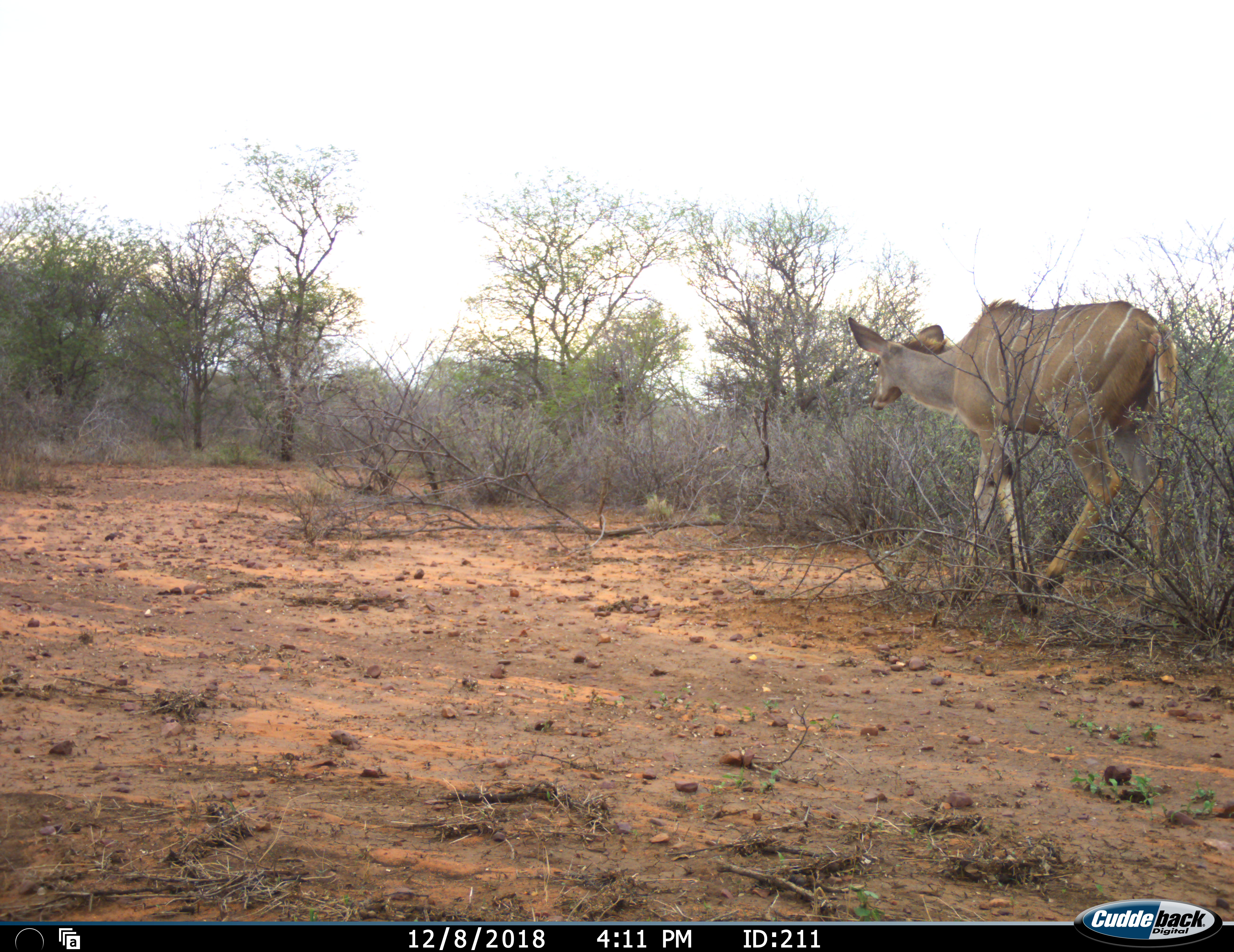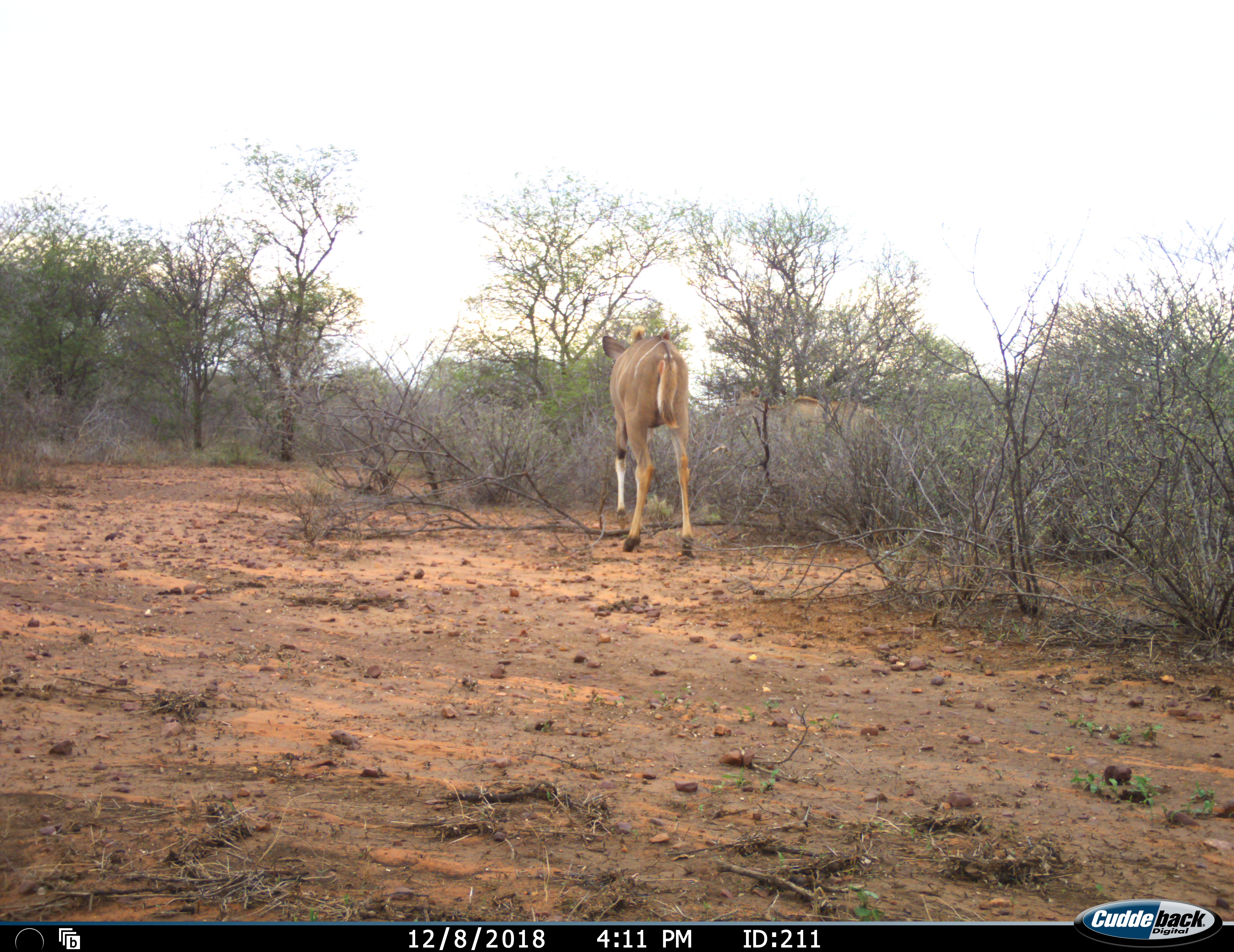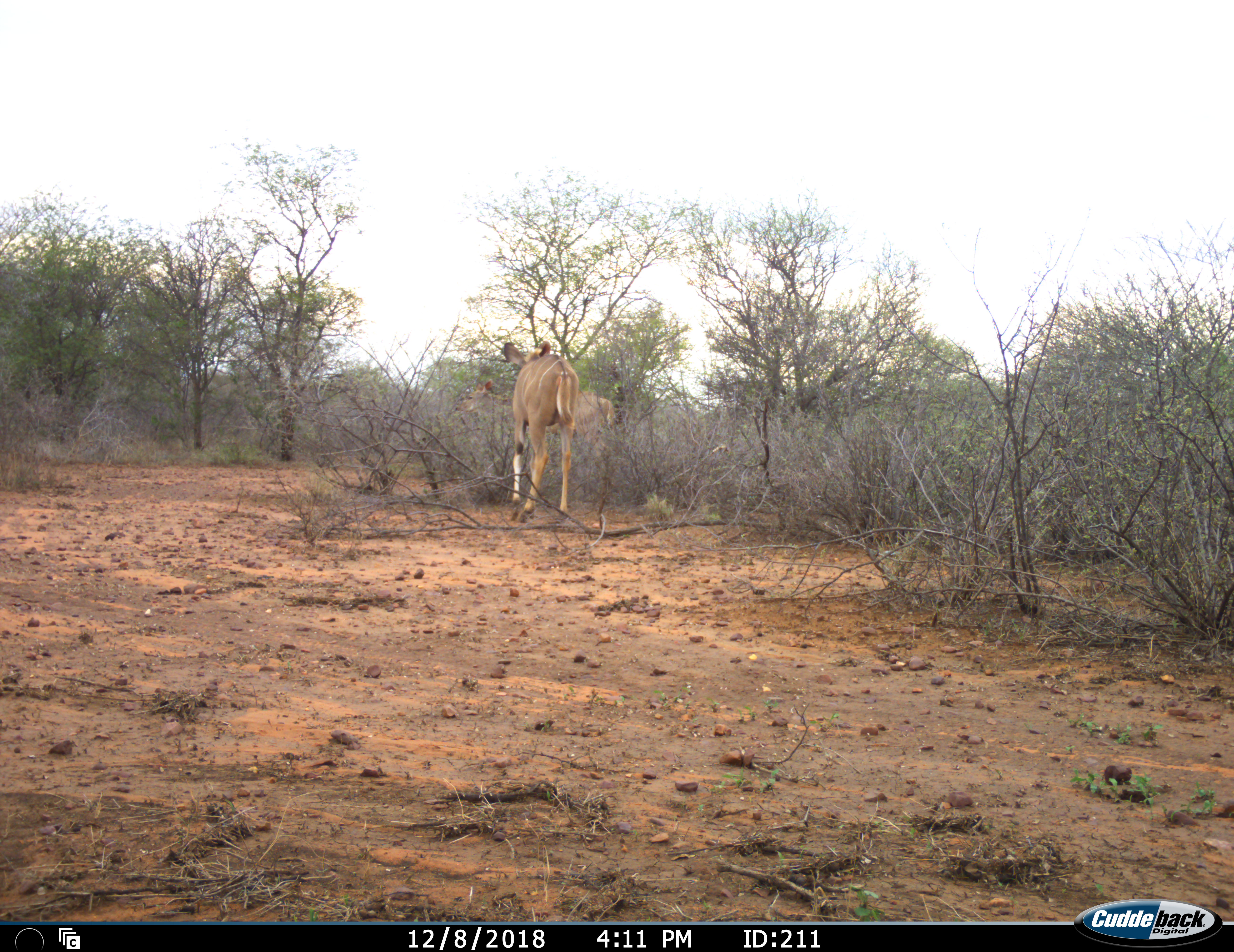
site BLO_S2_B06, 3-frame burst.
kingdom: Animalia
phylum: Chordata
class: Mammalia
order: Artiodactyla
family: Bovidae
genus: Tragelaphus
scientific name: Tragelaphus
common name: kudu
Kudu (Tragelaphus), count 2. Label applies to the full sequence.